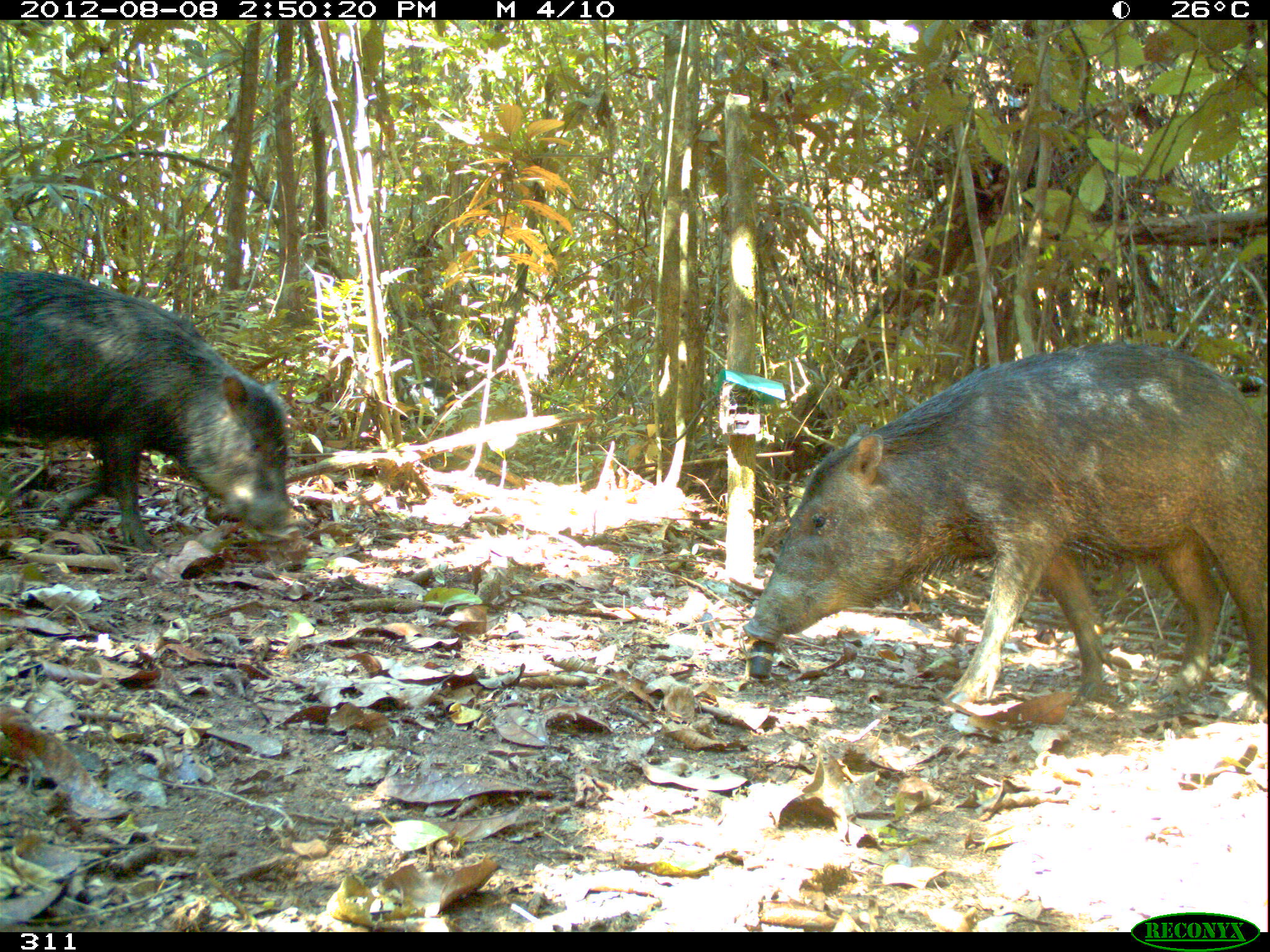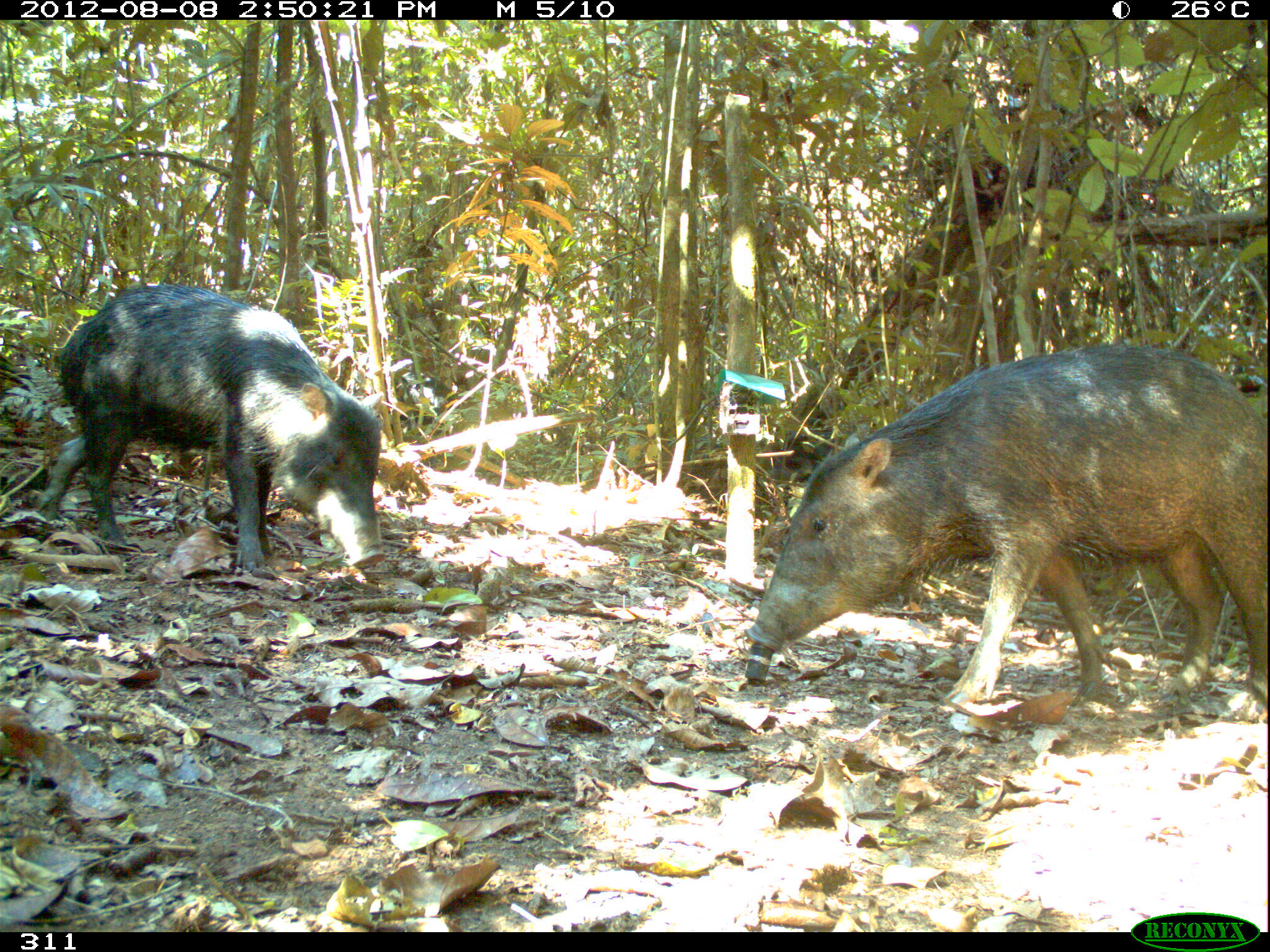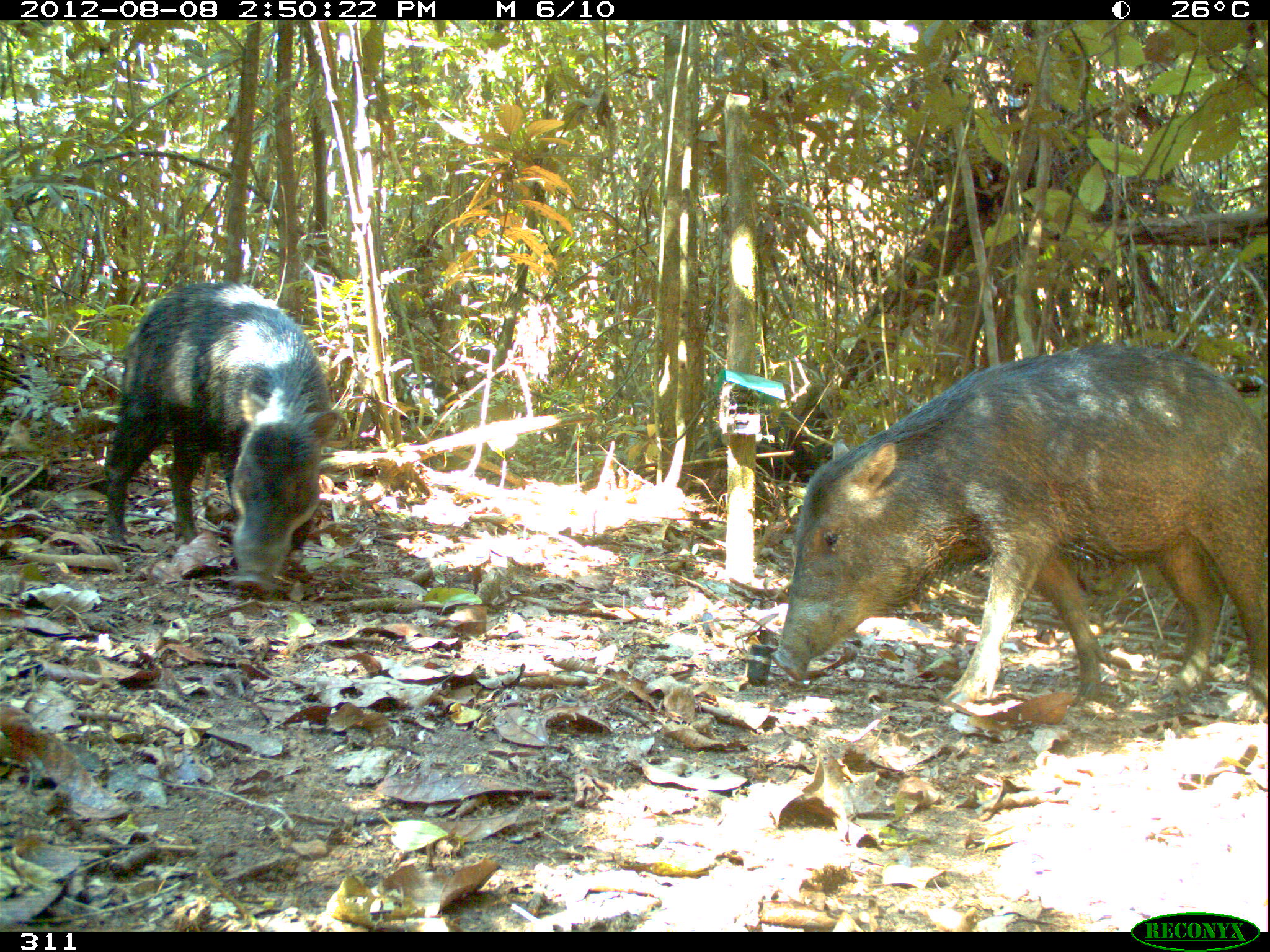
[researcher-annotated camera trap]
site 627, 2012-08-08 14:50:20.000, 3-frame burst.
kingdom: Animalia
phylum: Chordata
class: Mammalia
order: Artiodactyla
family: Tayassuidae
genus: Tayassu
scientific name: Tayassu pecari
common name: white-lipped peccary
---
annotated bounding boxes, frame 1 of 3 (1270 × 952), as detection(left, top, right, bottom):
tayassu pecari: detection(742, 340, 1267, 705); detection(1, 270, 309, 553)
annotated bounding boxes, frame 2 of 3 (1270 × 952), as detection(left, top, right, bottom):
tayassu pecari: detection(744, 342, 1267, 721); detection(35, 281, 388, 575)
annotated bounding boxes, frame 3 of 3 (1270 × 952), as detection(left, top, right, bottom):
tayassu pecari: detection(768, 343, 1269, 721); detection(102, 278, 334, 596); detection(691, 402, 845, 496); detection(327, 350, 466, 434)